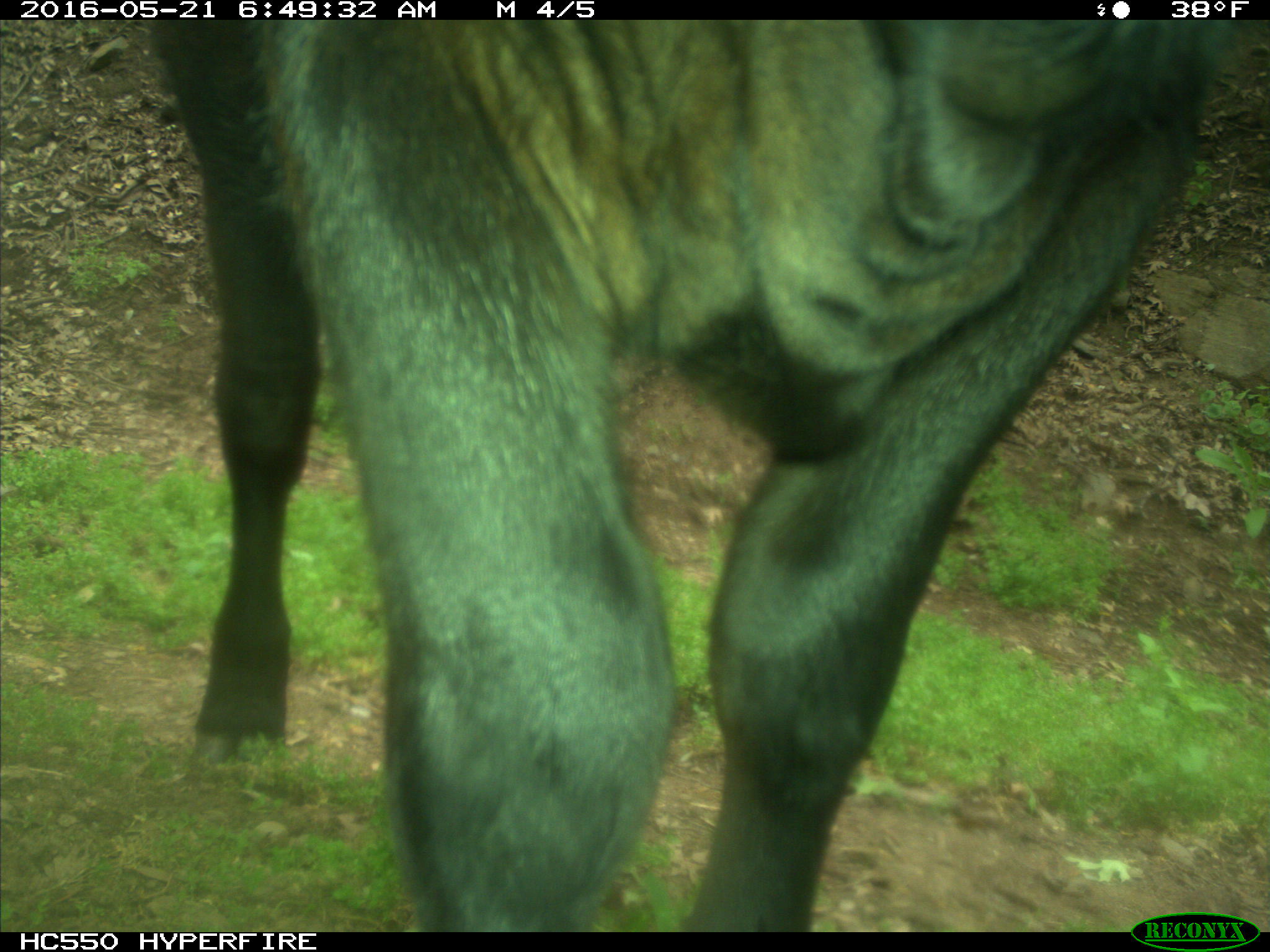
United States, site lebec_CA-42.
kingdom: Animalia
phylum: Chordata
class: Mammalia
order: Artiodactyla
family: Bovidae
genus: Bos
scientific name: Bos taurus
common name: domestic cow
Bos taurus (domestic cow).